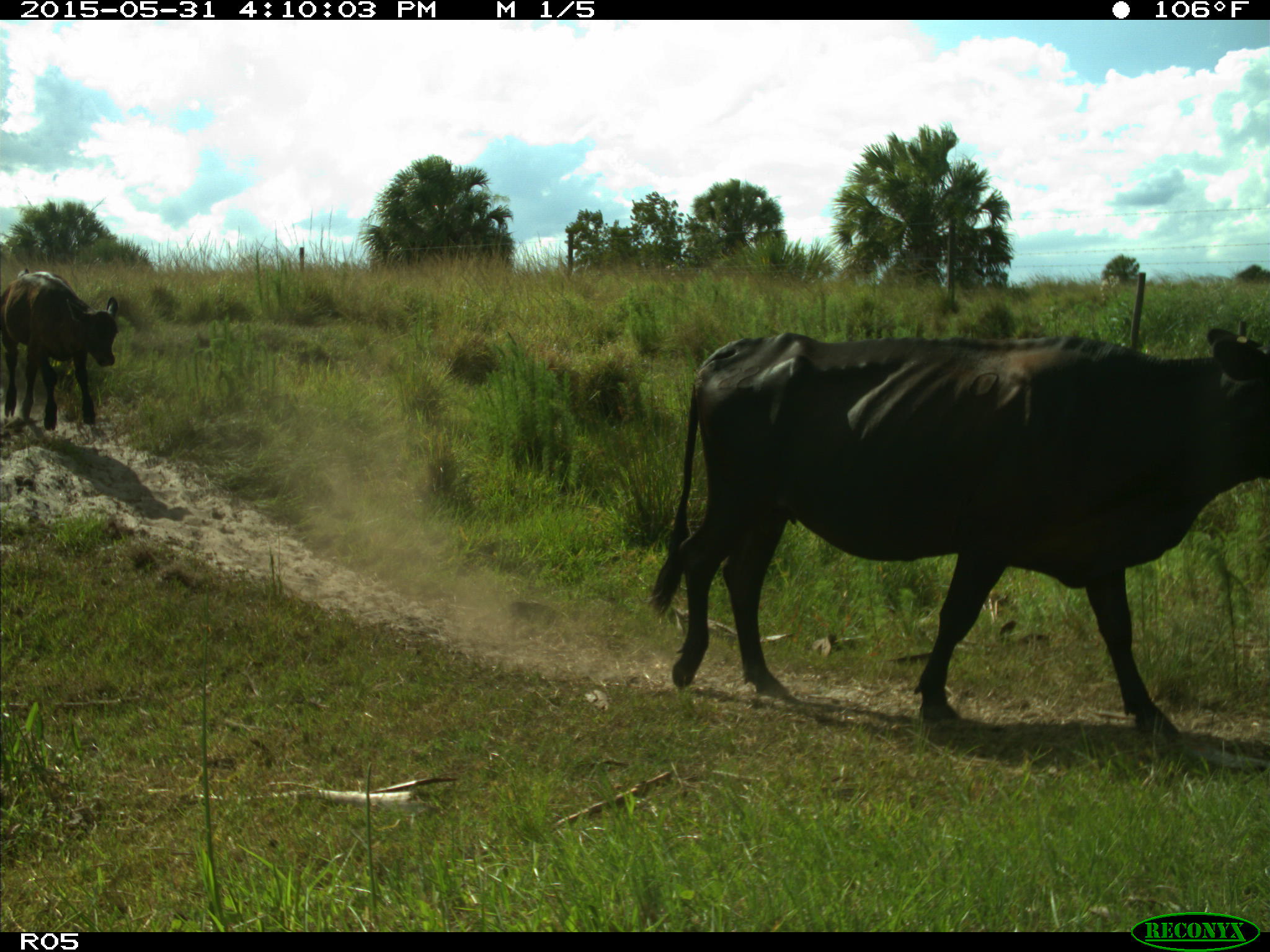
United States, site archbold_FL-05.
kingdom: Animalia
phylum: Chordata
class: Mammalia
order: Artiodactyla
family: Bovidae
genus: Bos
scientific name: Bos taurus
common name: domestic cow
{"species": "Bos taurus (domestic cow)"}